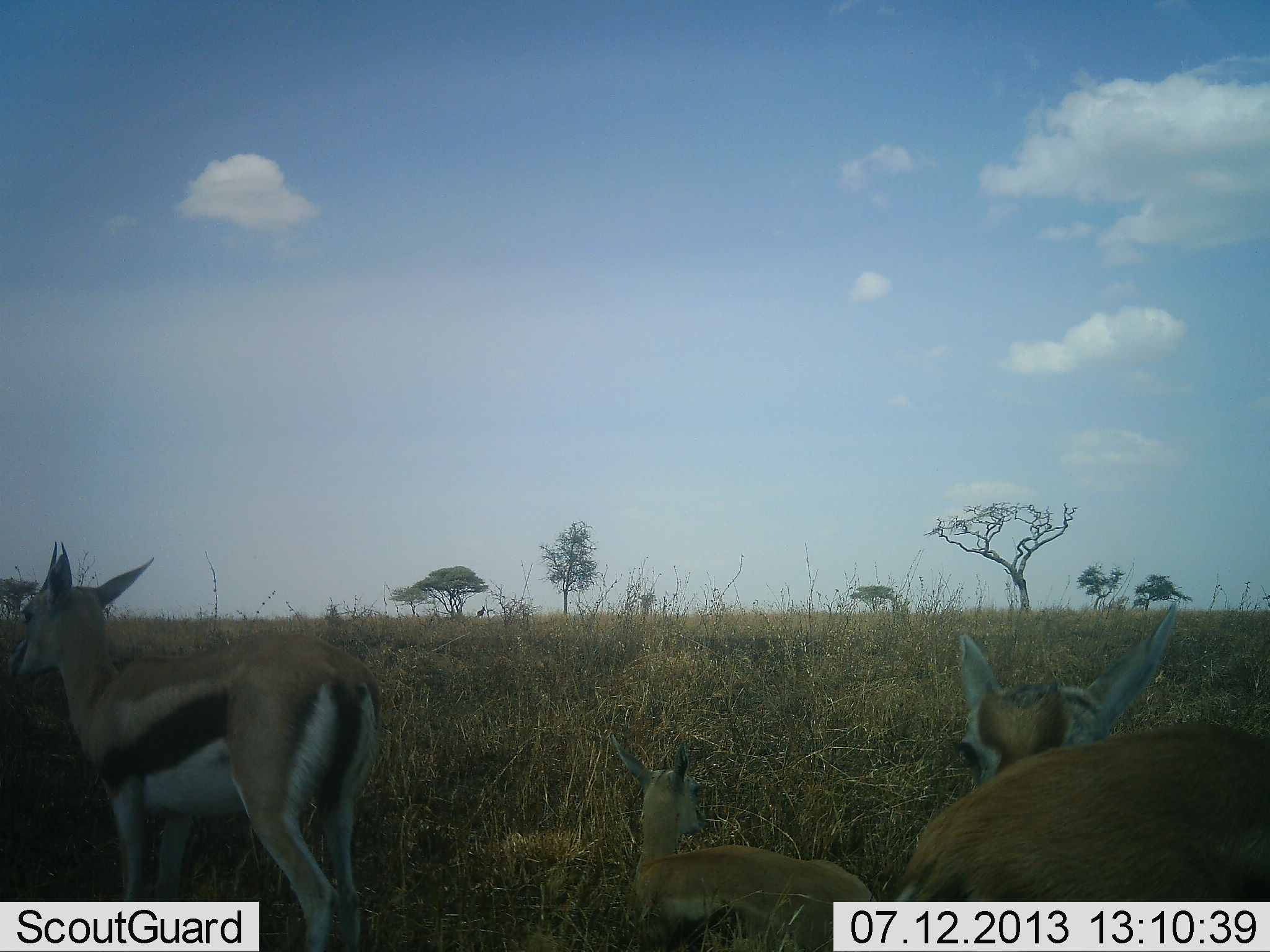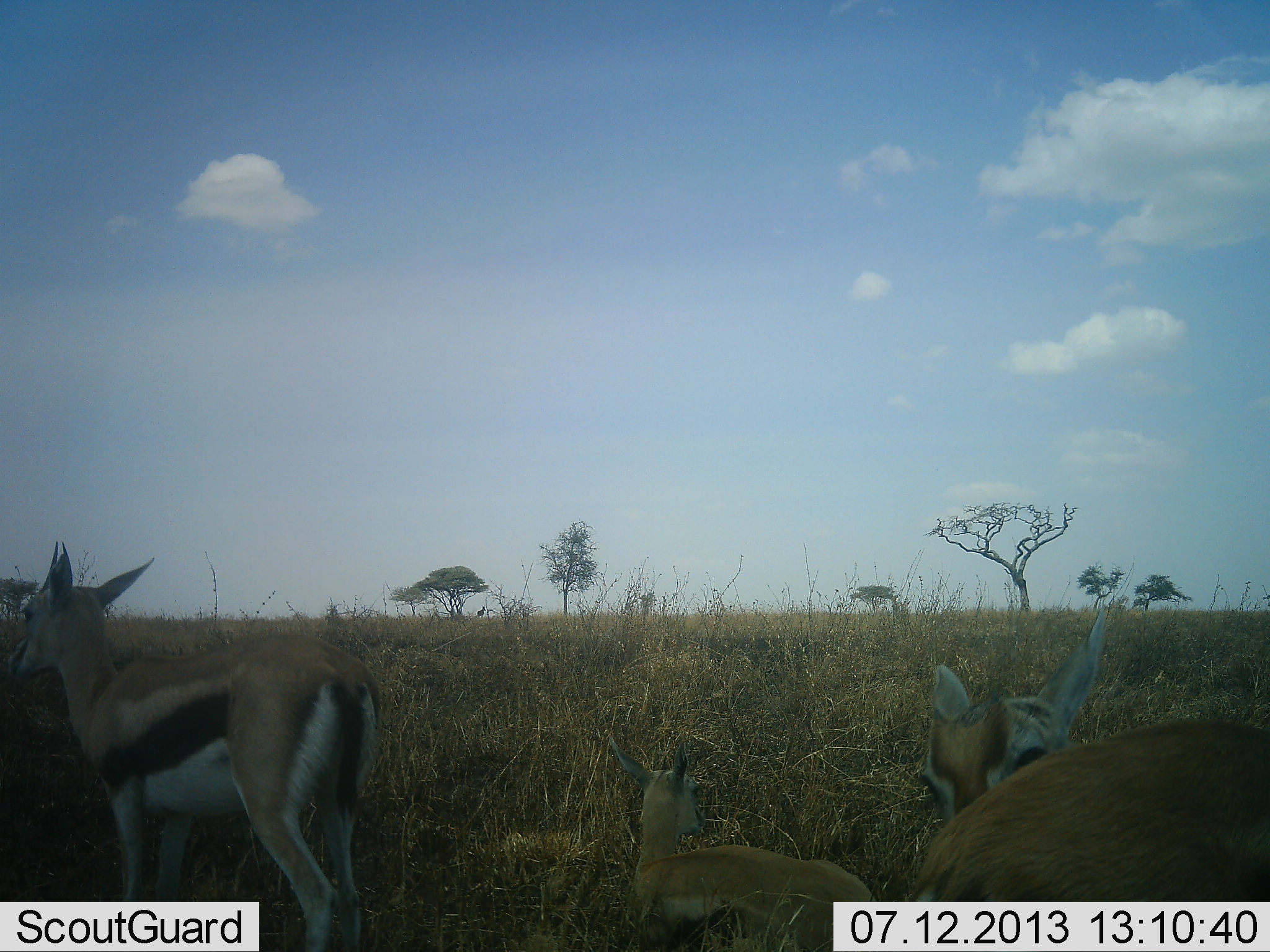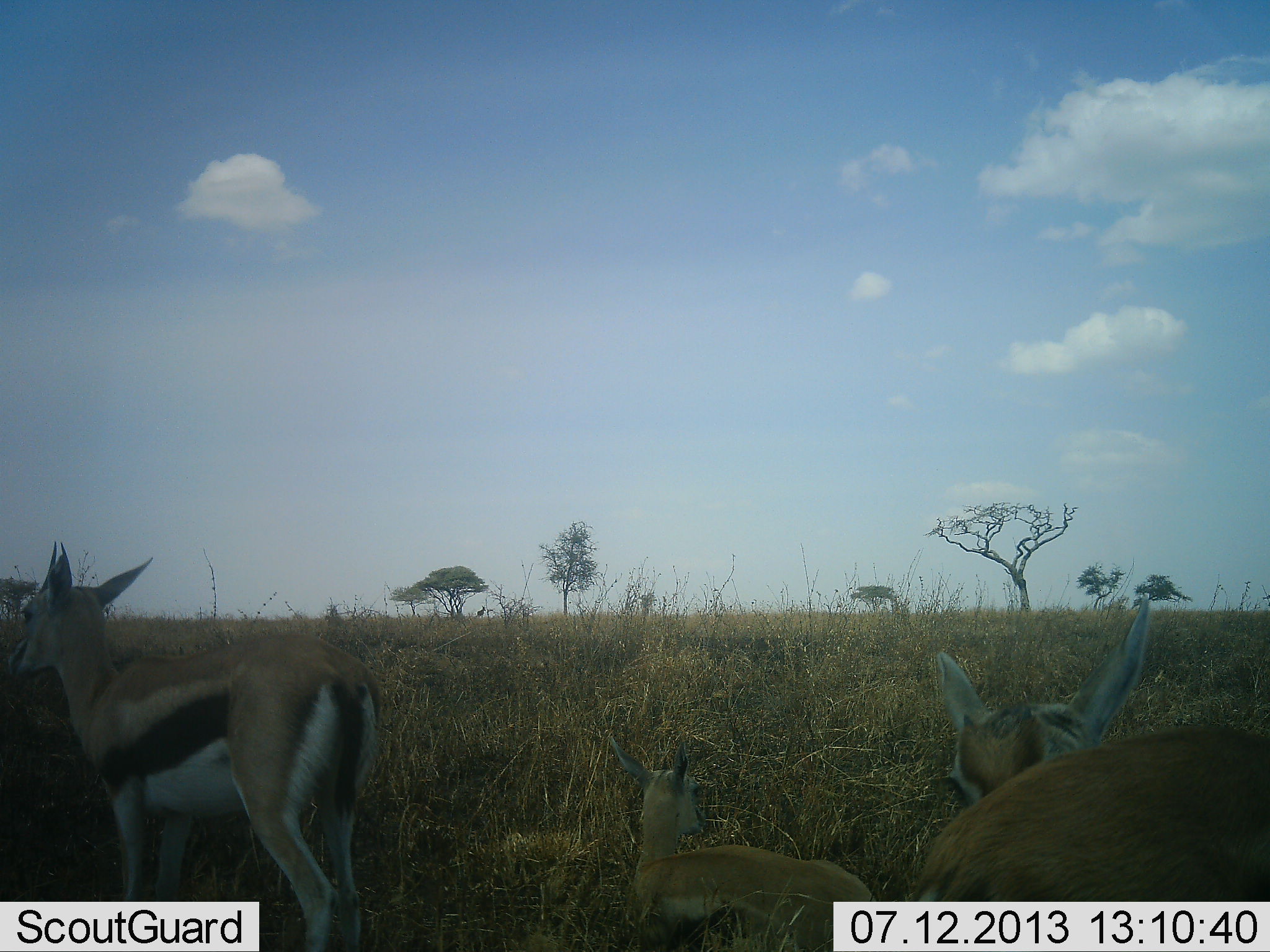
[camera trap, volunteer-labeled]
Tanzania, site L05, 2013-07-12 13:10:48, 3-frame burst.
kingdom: Animalia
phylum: Chordata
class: Mammalia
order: Artiodactyla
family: Bovidae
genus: Eudorcas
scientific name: Eudorcas thomsonii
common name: thomson's gazelle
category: gazellethomsons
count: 3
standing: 80%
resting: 80%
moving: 0%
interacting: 10%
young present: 40%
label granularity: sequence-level